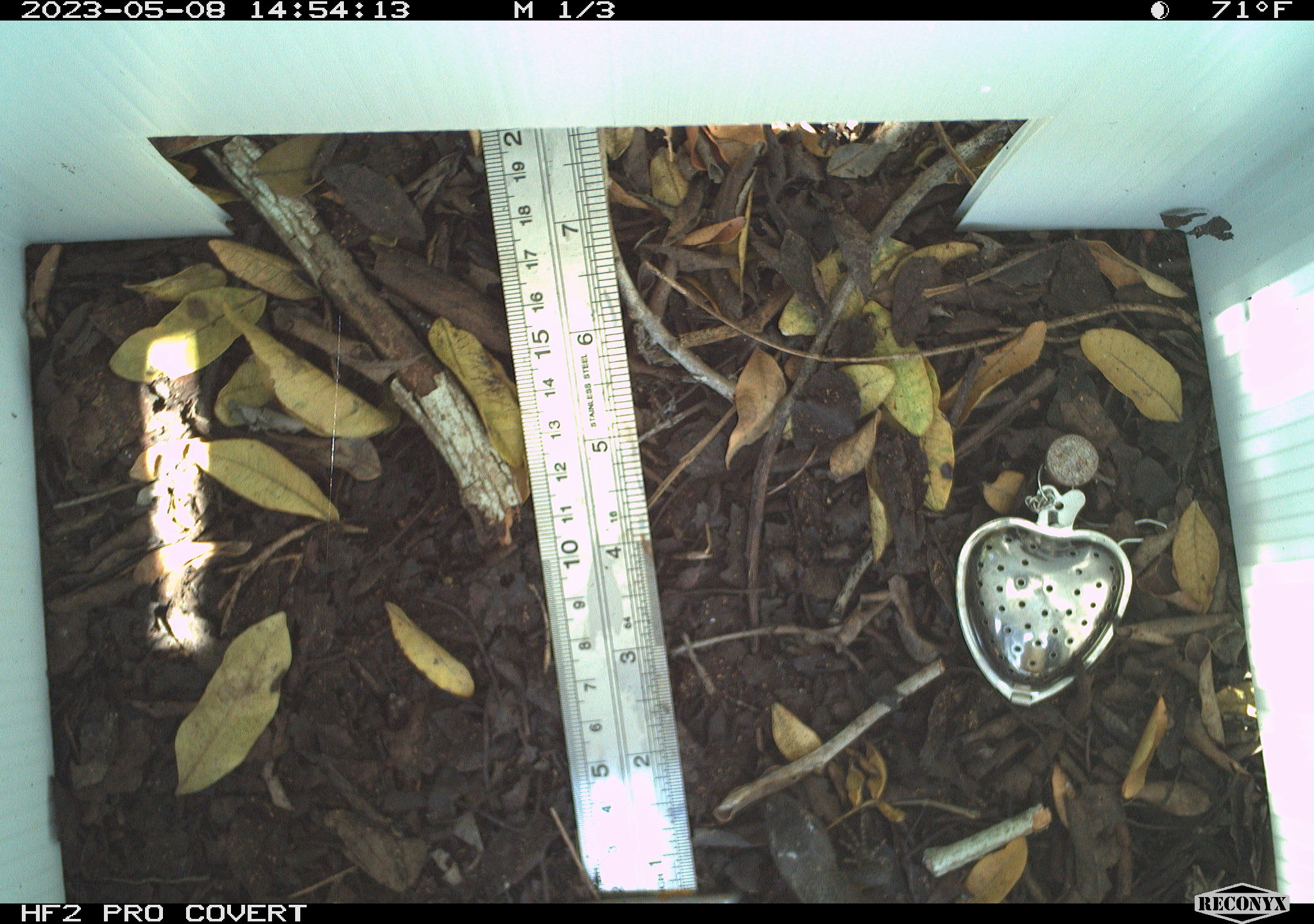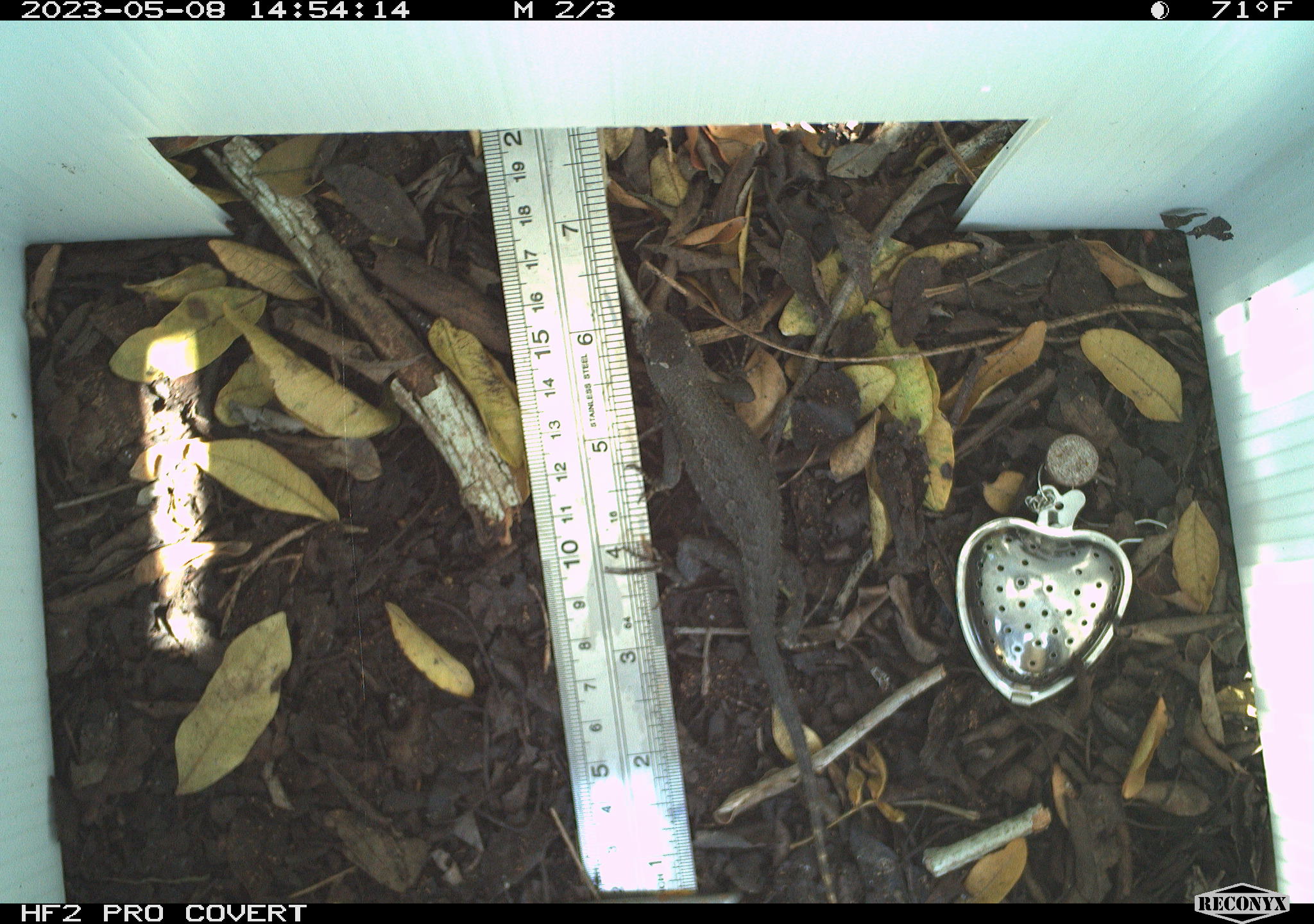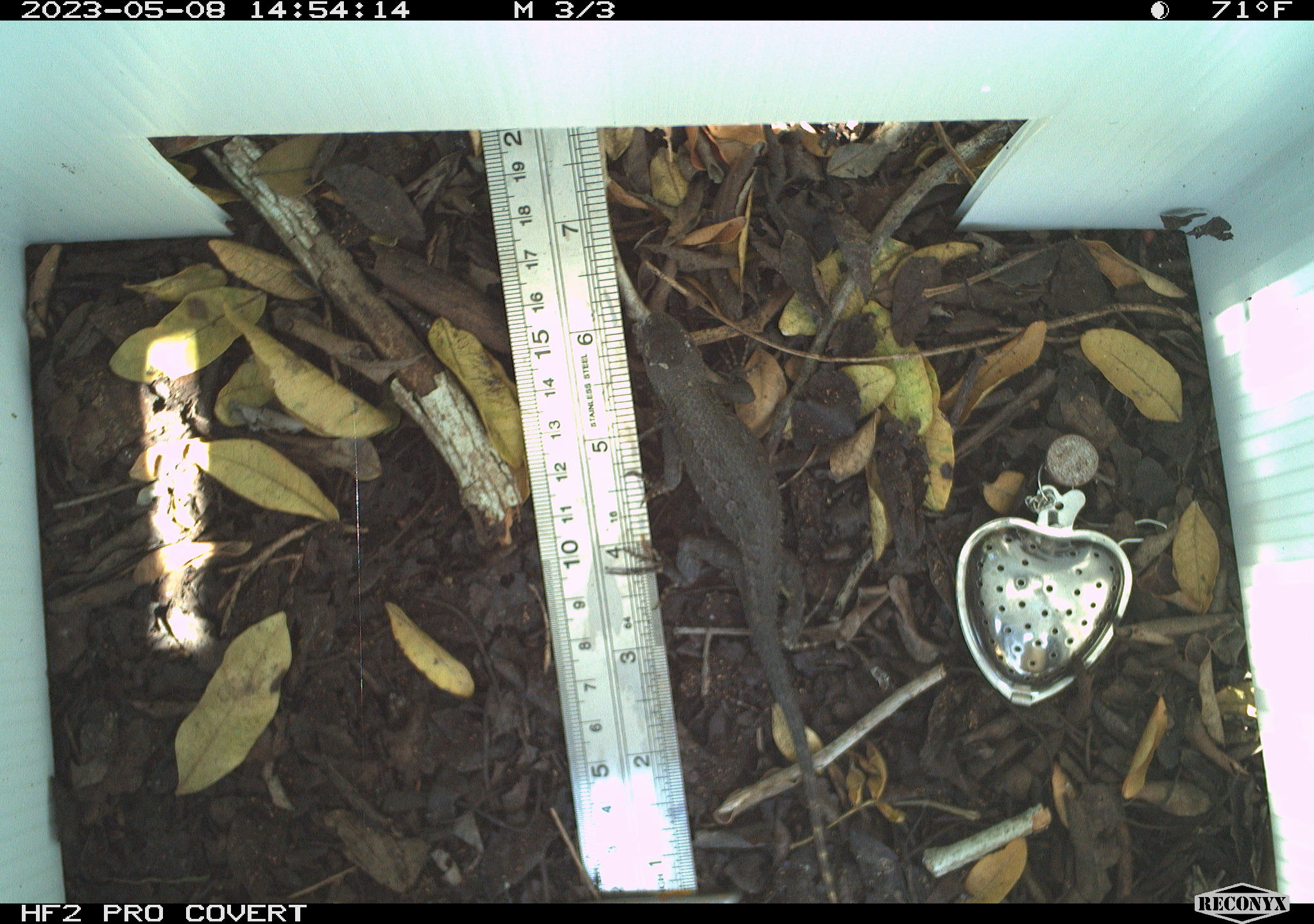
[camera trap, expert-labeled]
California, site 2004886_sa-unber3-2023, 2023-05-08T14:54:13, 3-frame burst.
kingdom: Animalia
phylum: Chordata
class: Reptilia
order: Squamata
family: Phrynosomatidae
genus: Sceloporus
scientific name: Sceloporus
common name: spiny lizards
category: sceloporus species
Sceloporus species (spiny lizards) (Sceloporus).